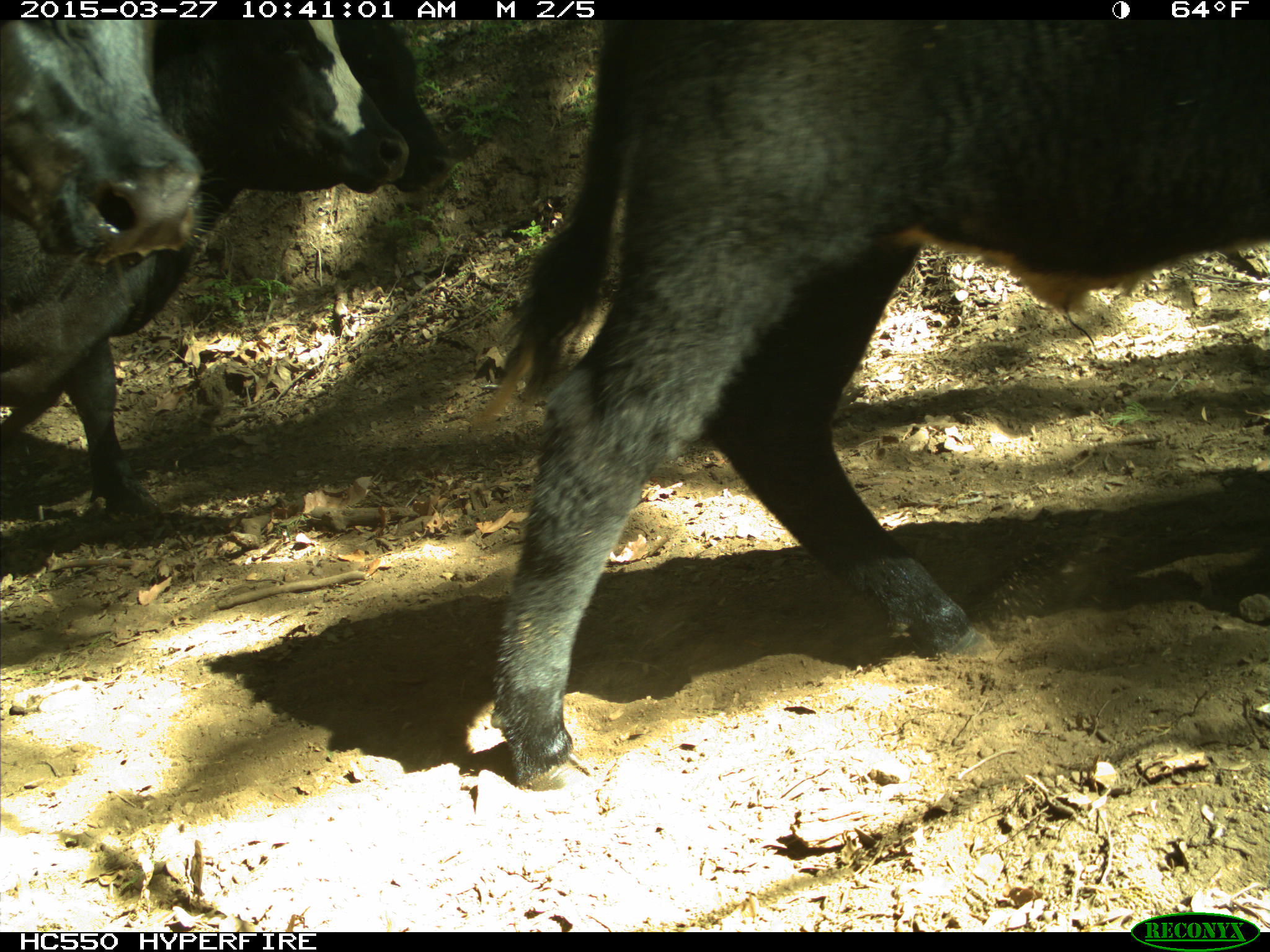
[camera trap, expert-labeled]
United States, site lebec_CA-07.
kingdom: Animalia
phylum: Chordata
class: Mammalia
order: Artiodactyla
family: Bovidae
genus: Bos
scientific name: Bos taurus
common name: domestic cow